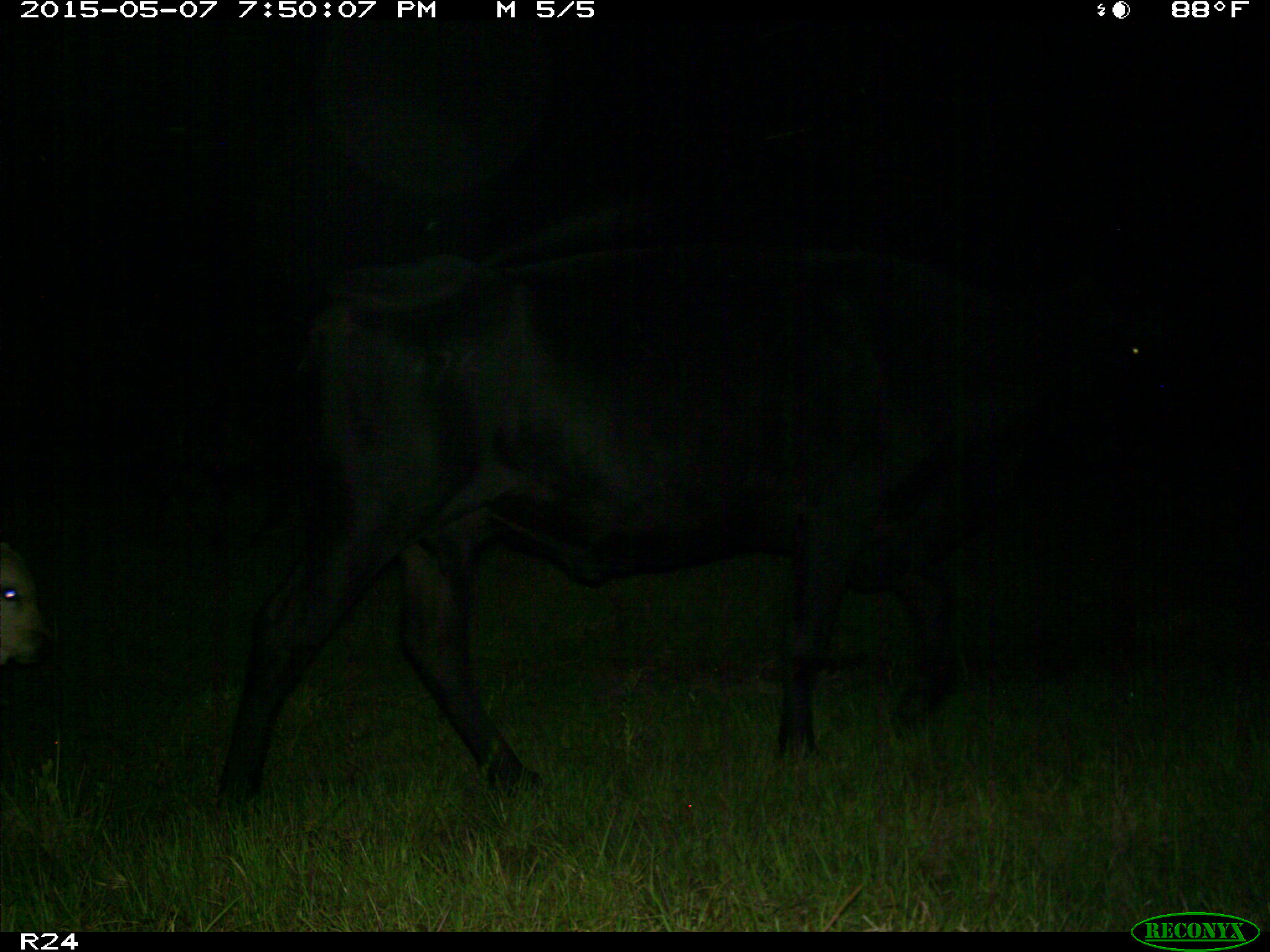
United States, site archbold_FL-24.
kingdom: Animalia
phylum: Chordata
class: Mammalia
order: Artiodactyla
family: Bovidae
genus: Bos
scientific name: Bos taurus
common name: domestic cow